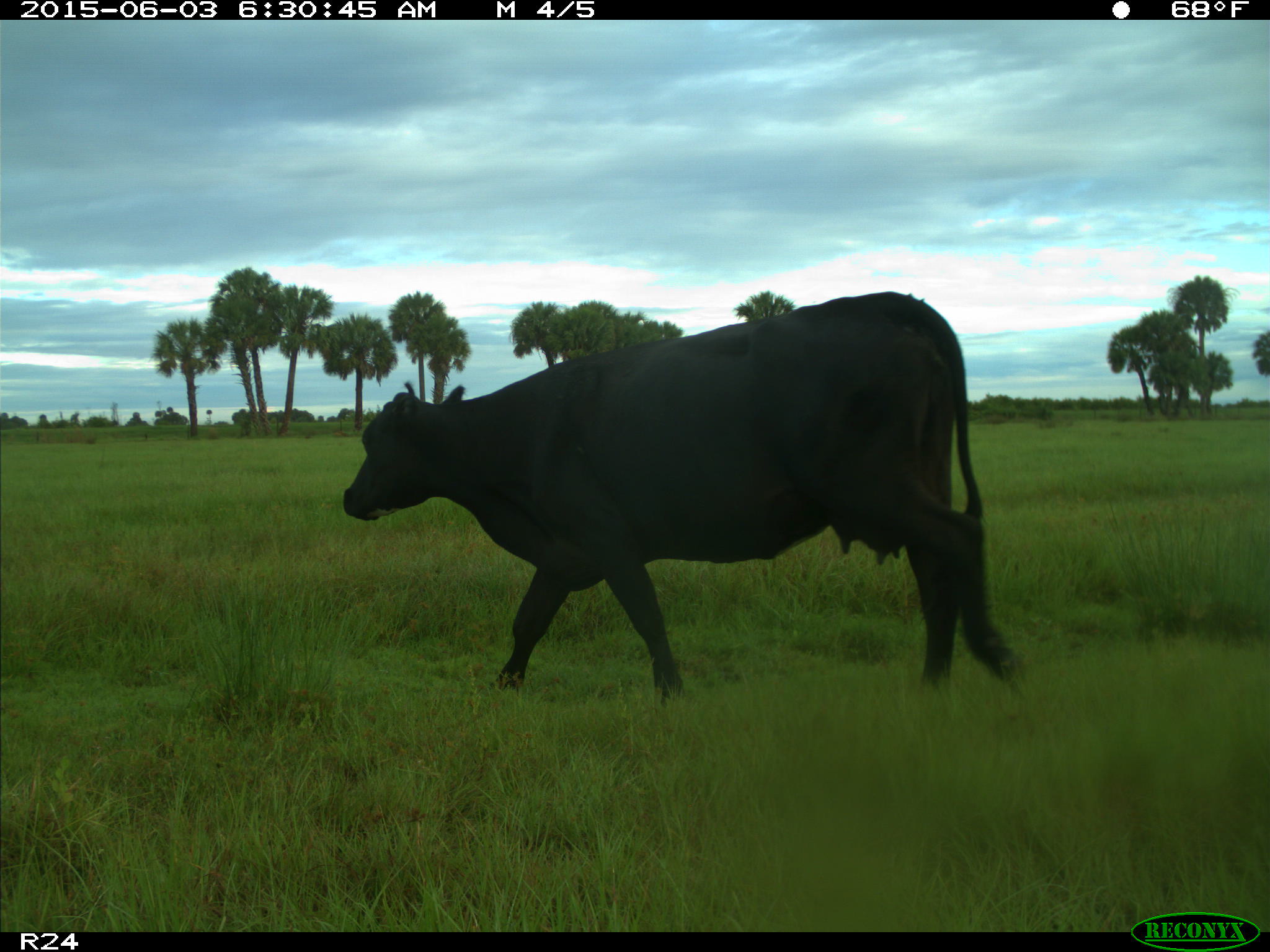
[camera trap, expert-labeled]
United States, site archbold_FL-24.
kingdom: Animalia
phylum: Chordata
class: Mammalia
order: Artiodactyla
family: Bovidae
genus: Bos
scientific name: Bos taurus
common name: domestic cow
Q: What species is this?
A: Bos taurus (domestic cow).